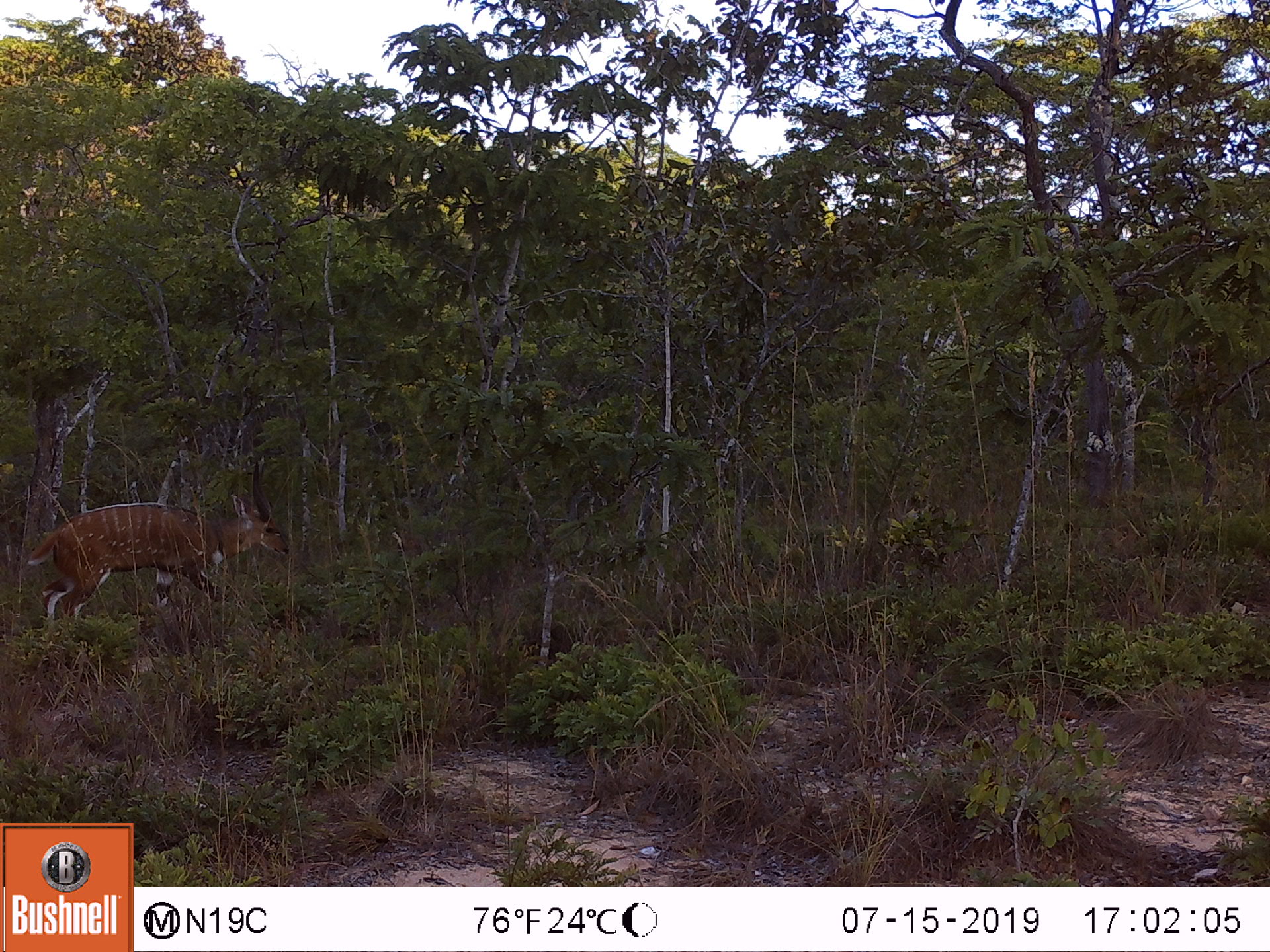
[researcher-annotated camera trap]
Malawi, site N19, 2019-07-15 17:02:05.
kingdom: Animalia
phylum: Chordata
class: Mammalia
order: Artiodactyla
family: Bovidae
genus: Tragelaphus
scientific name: Tragelaphus sylvaticus sylvaticus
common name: cape bushbuck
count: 1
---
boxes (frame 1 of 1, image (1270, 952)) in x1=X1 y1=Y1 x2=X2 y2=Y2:
cape bushbuck: x1=21 y1=458 x2=289 y2=647